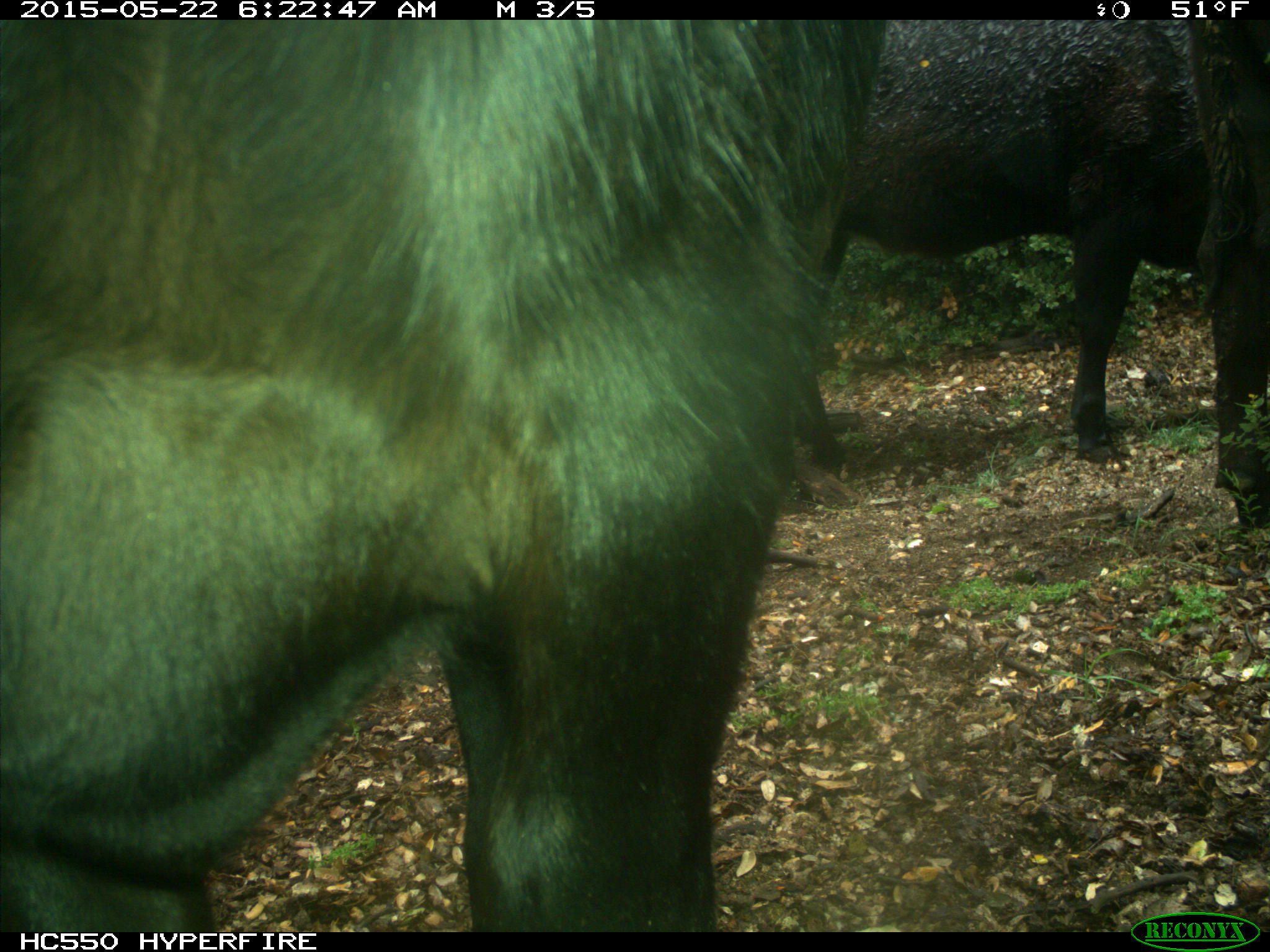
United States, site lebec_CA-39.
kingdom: Animalia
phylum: Chordata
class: Mammalia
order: Artiodactyla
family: Bovidae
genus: Bos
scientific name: Bos taurus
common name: domestic cow